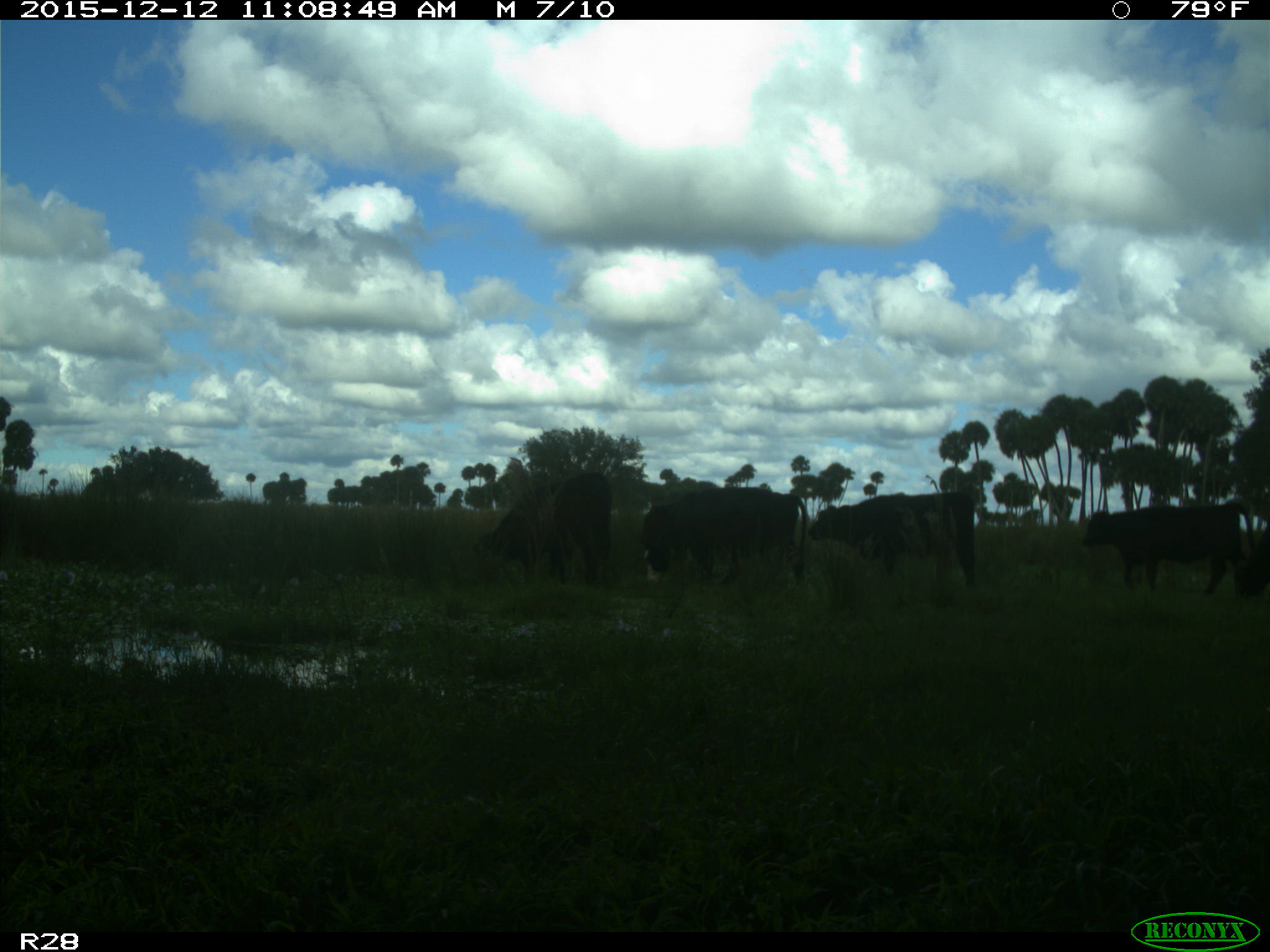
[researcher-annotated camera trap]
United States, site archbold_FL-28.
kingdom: Animalia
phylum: Chordata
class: Mammalia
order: Artiodactyla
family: Bovidae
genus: Bos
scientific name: Bos taurus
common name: domestic cow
Bos taurus (domestic cow).